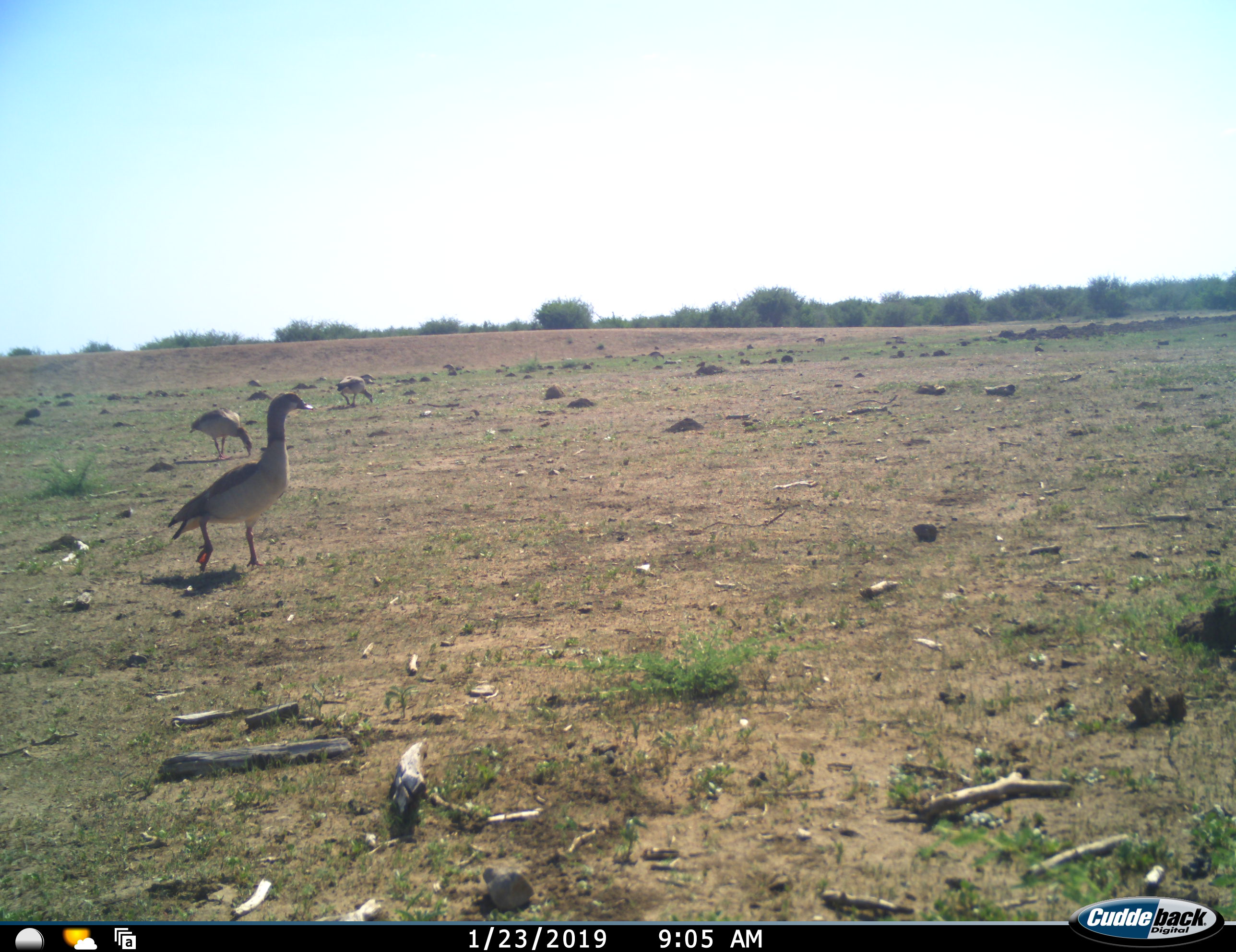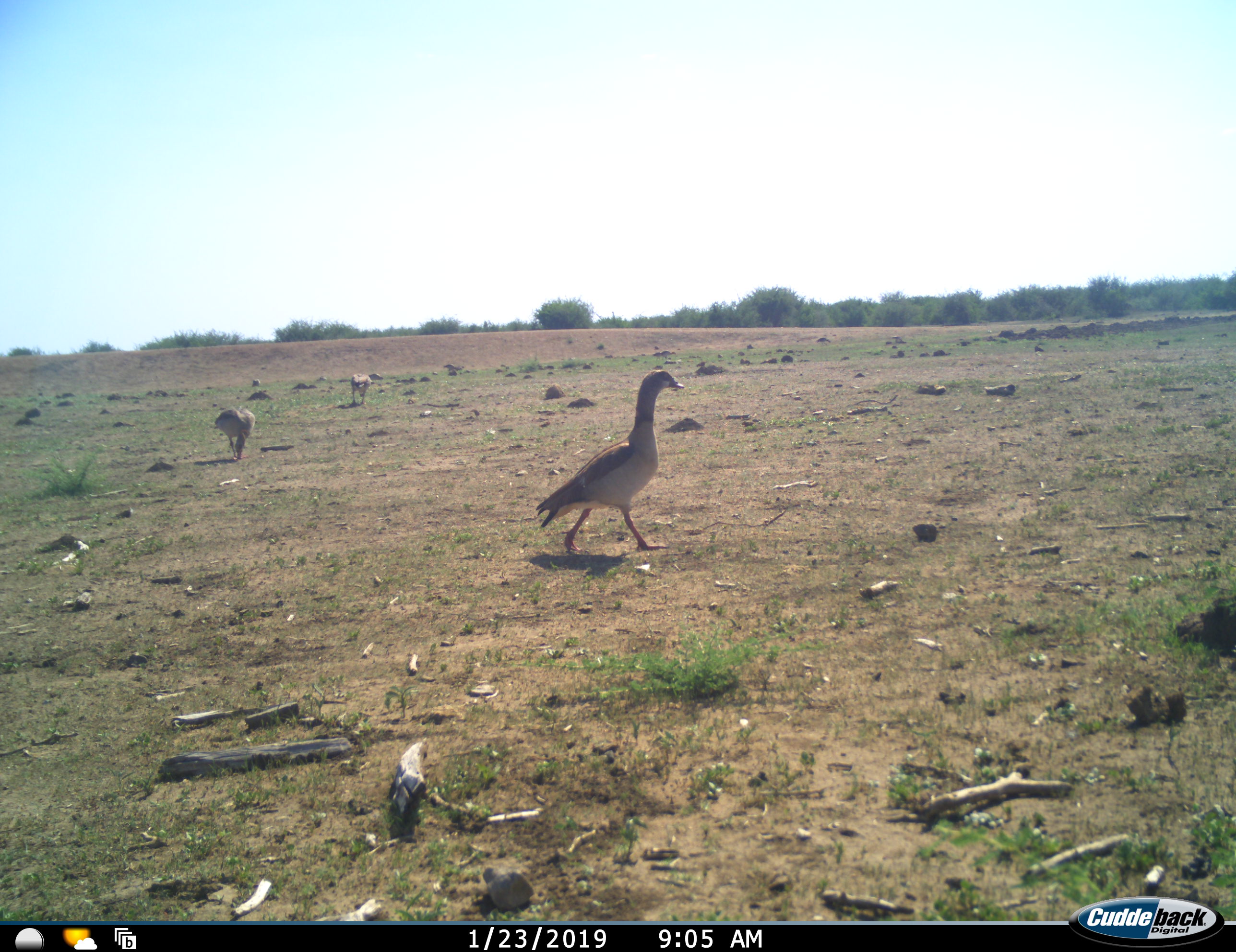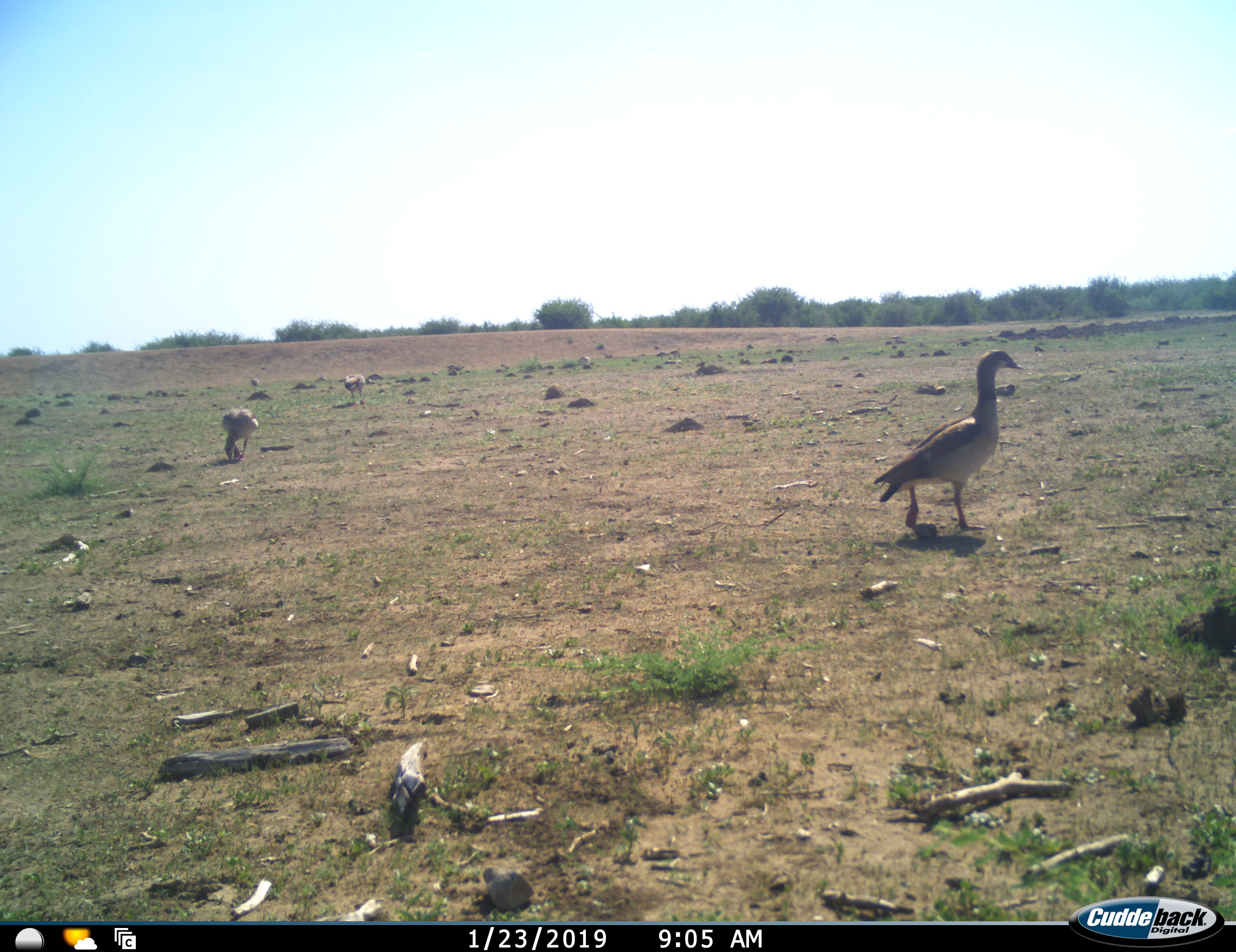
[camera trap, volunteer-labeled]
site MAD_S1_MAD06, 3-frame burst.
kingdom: Animalia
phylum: Chordata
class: Aves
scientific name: Aves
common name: bird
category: birdother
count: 4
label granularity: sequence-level